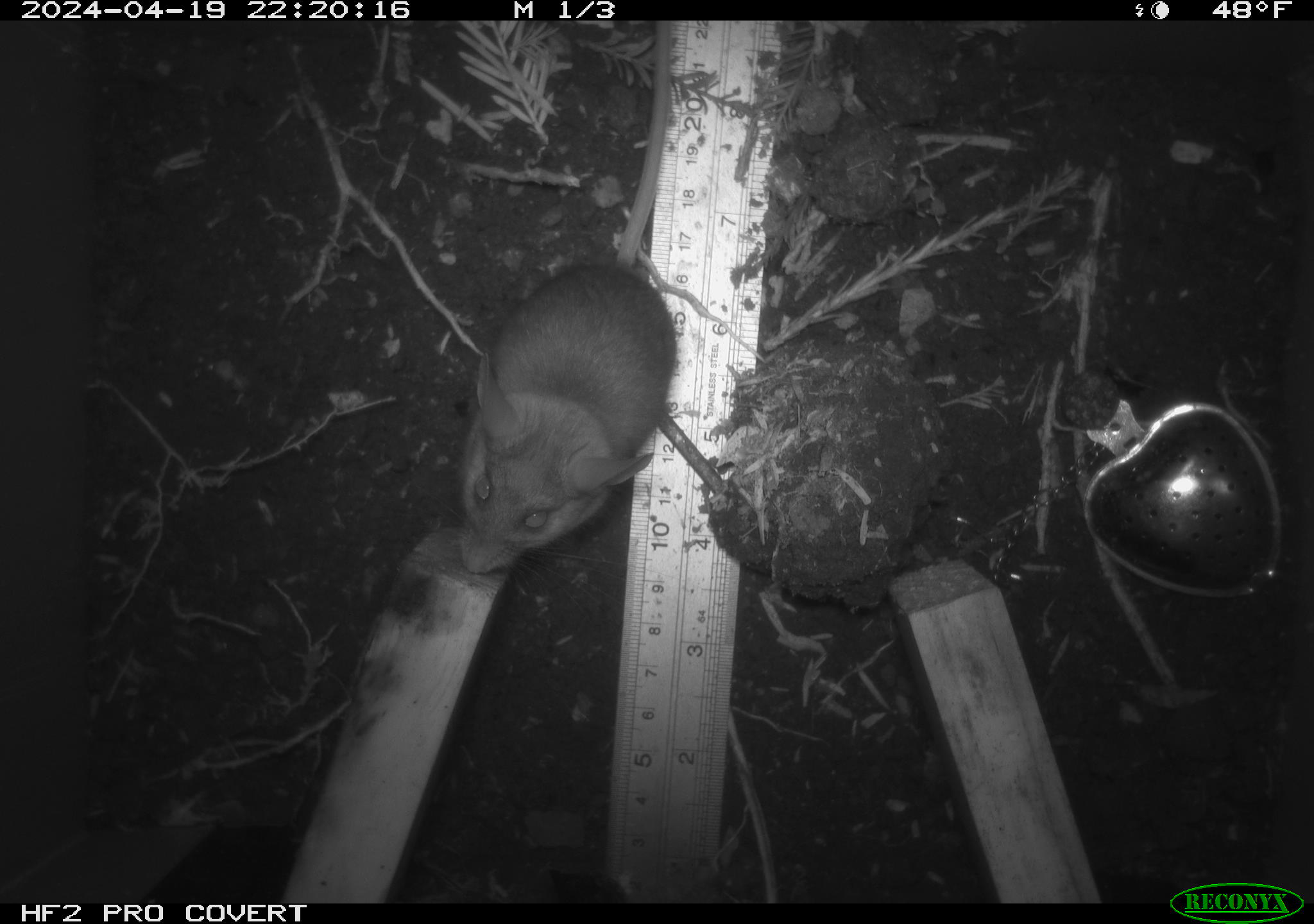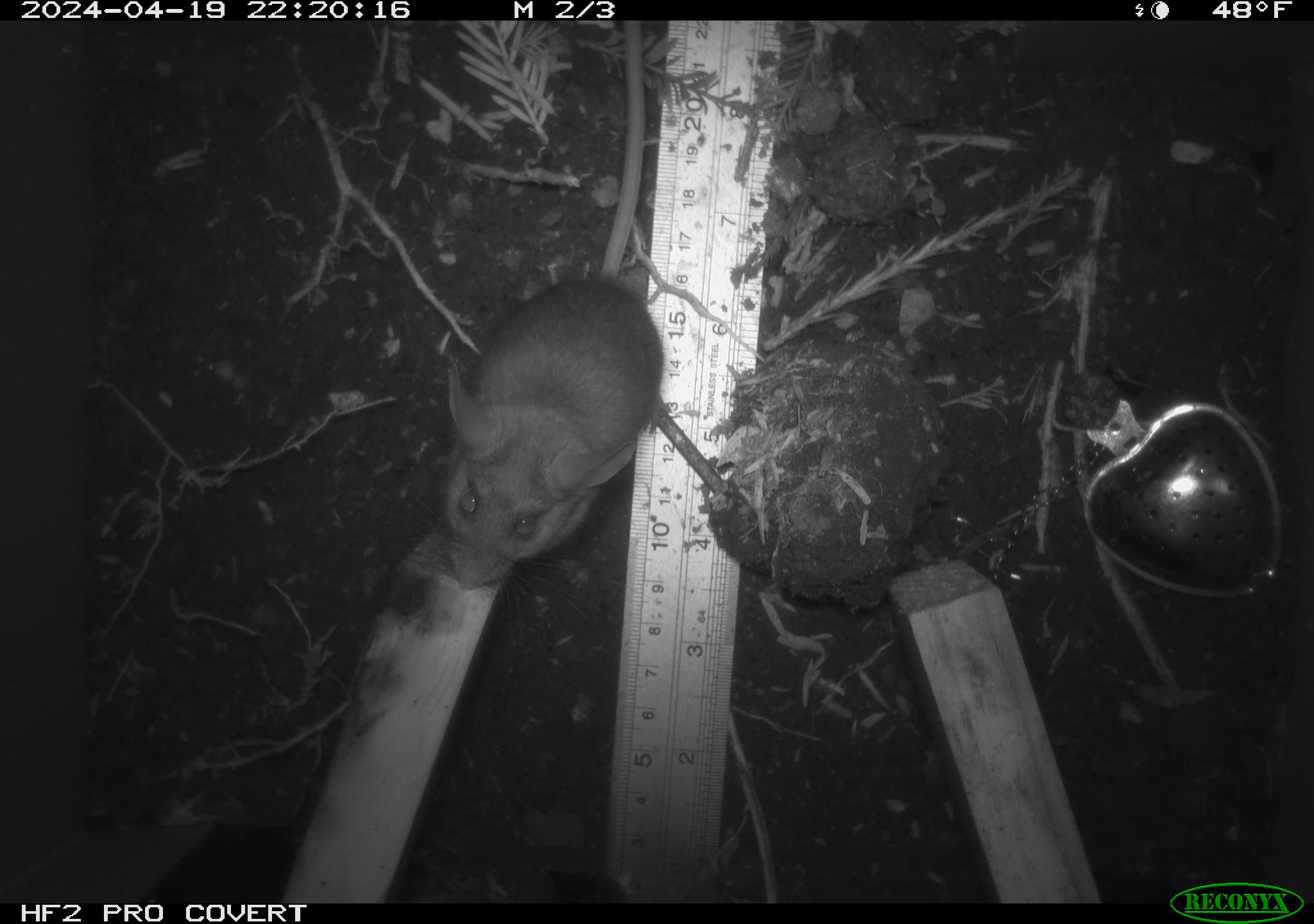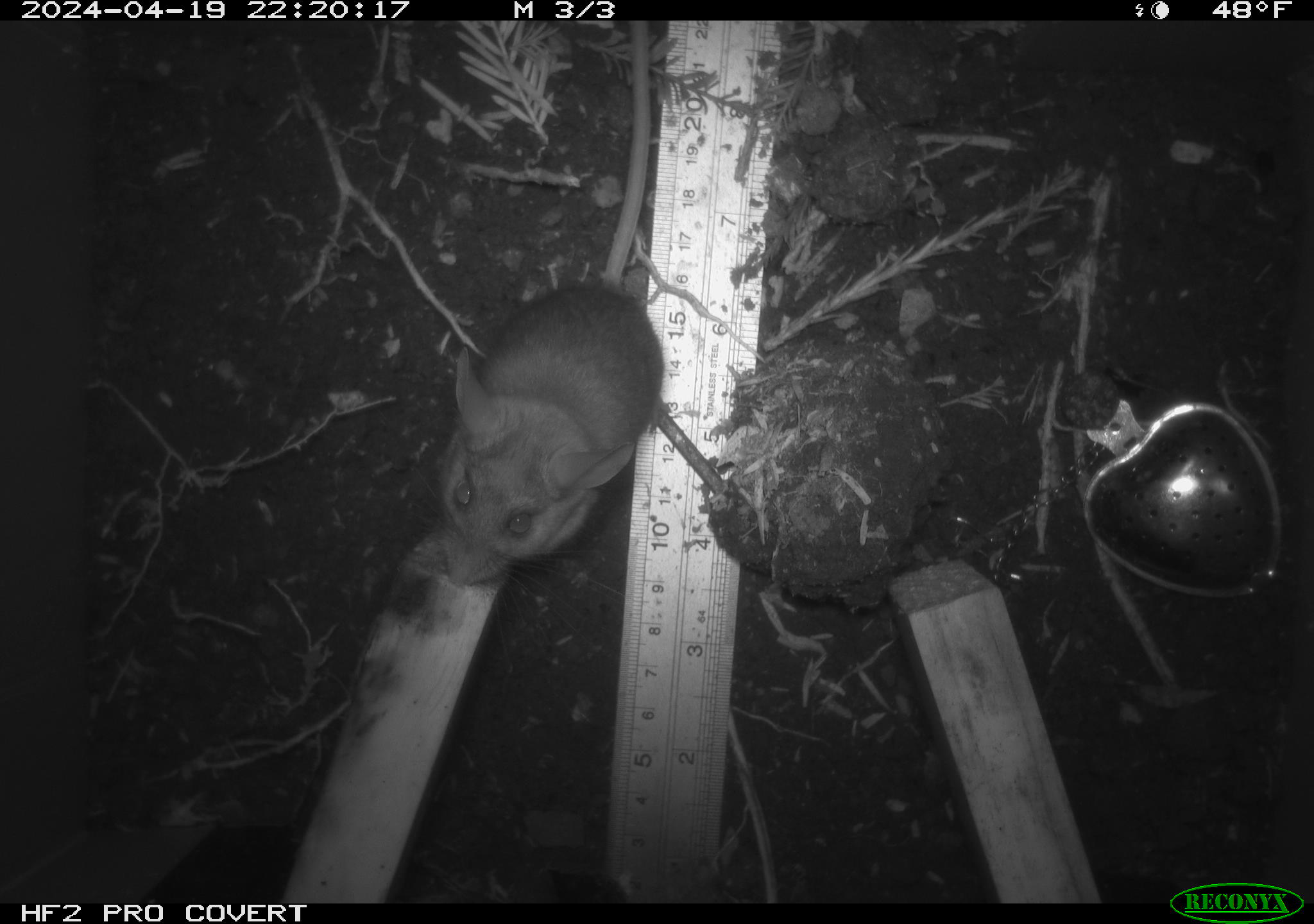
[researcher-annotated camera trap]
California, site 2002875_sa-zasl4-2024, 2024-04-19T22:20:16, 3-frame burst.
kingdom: Animalia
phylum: Chordata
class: Mammalia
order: Rodentia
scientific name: Rodentia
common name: rodent